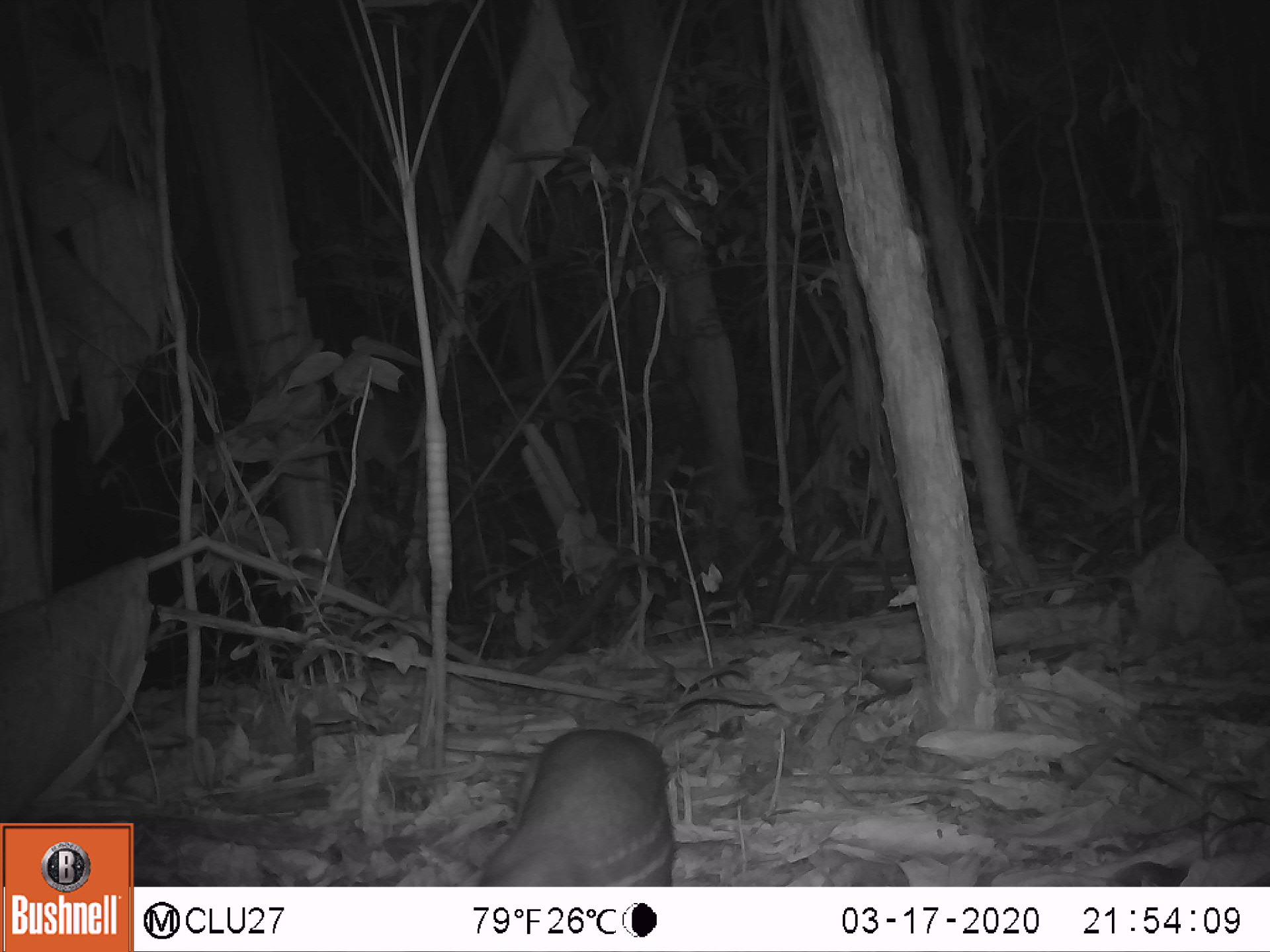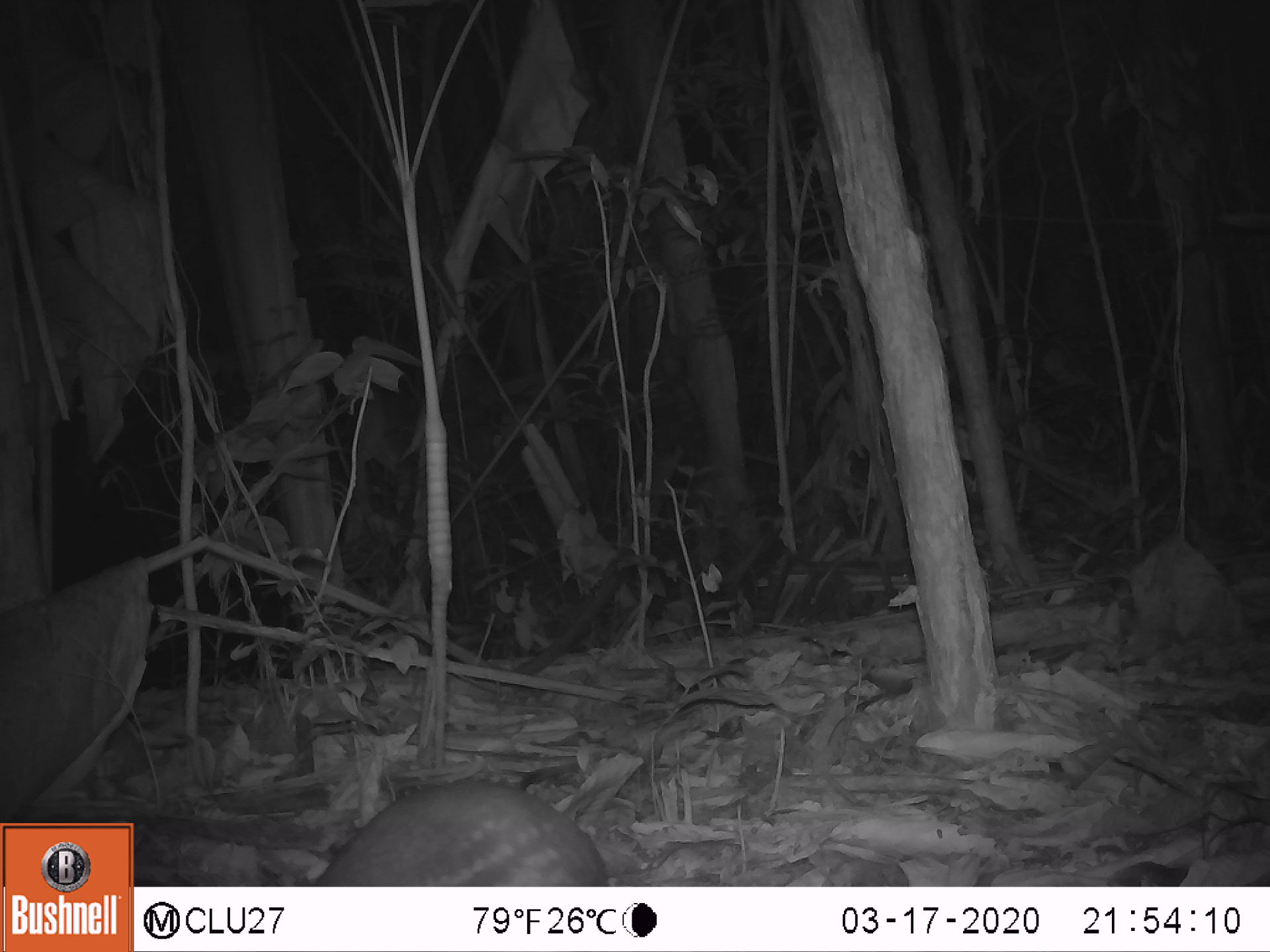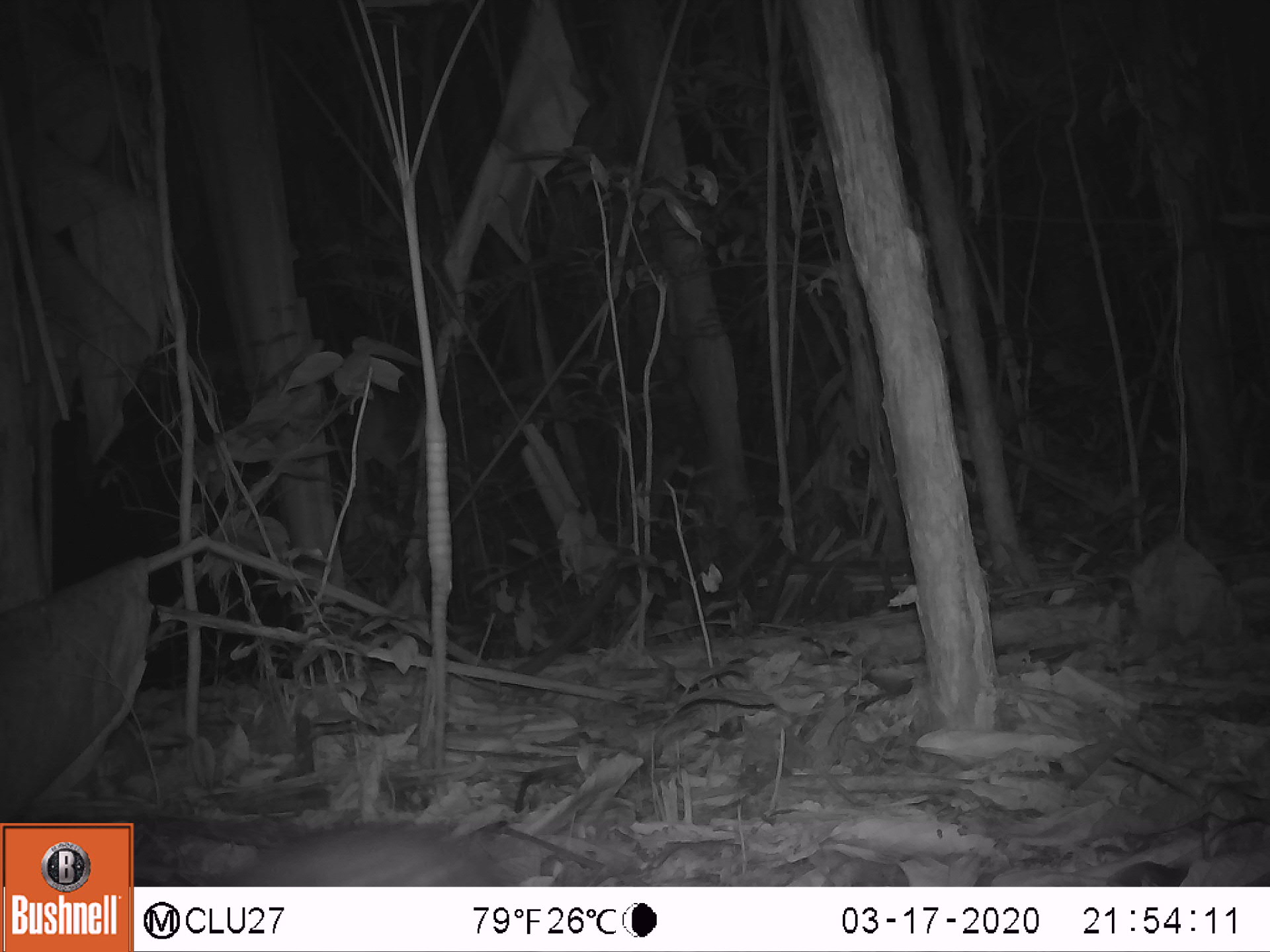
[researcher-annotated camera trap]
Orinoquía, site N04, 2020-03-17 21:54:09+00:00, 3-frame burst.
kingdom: Animalia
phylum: Chordata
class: Mammalia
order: Rodentia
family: Cuniculidae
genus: Cuniculus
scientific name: Cuniculus paca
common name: spotted paca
Spotted paca (Cuniculus paca).